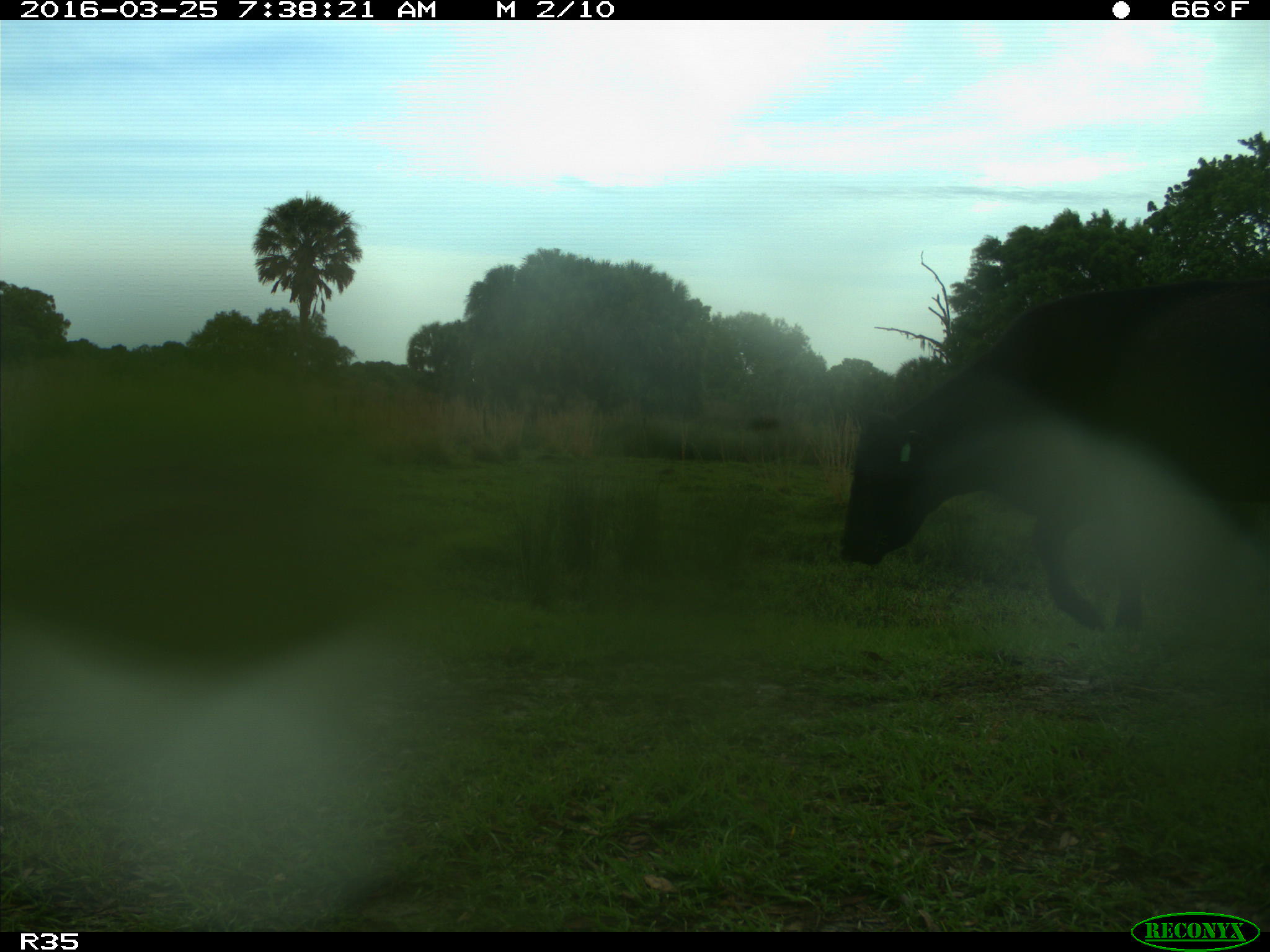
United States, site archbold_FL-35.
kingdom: Animalia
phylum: Chordata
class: Mammalia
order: Artiodactyla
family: Bovidae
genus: Bos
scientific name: Bos taurus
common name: domestic cow